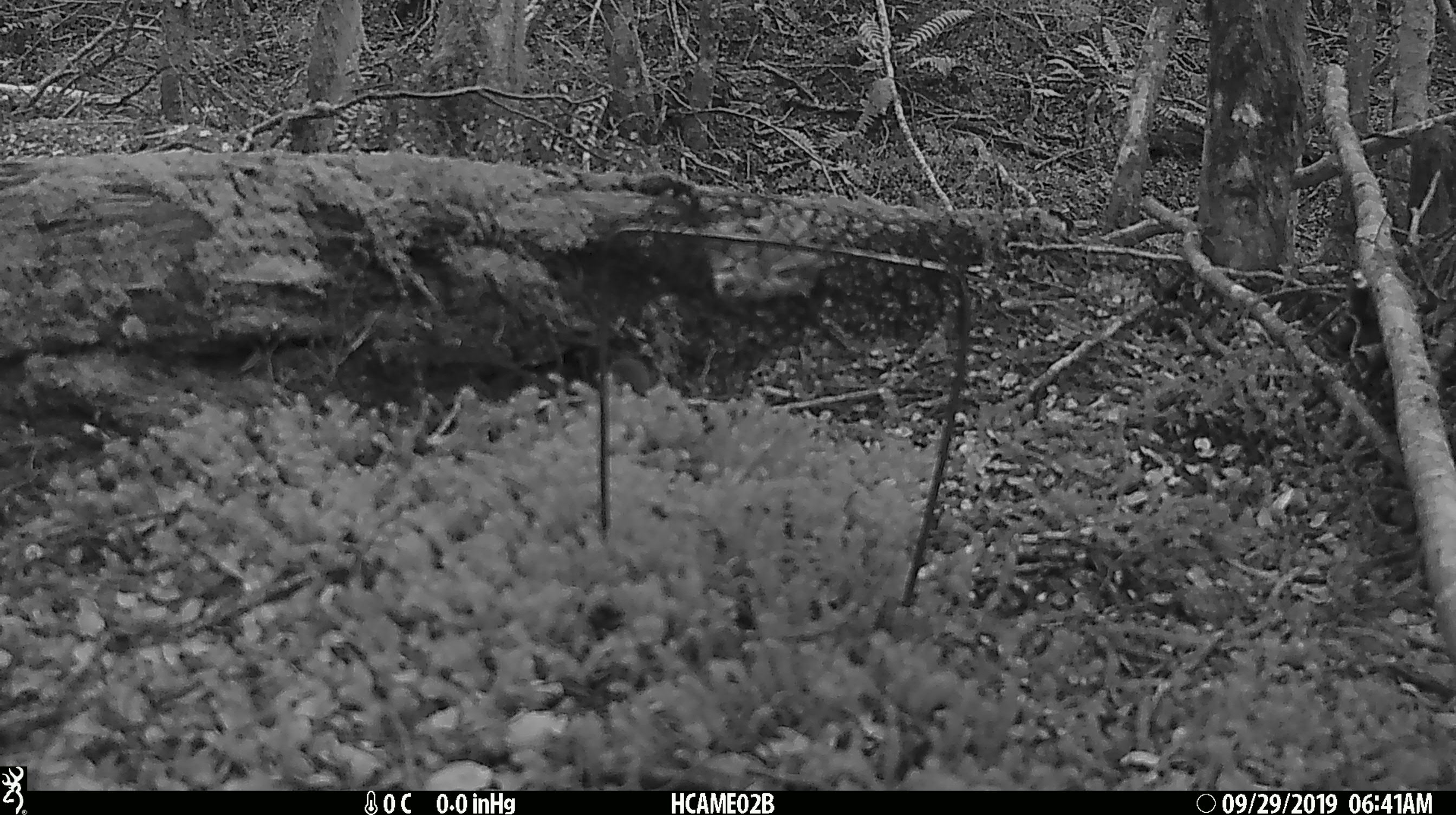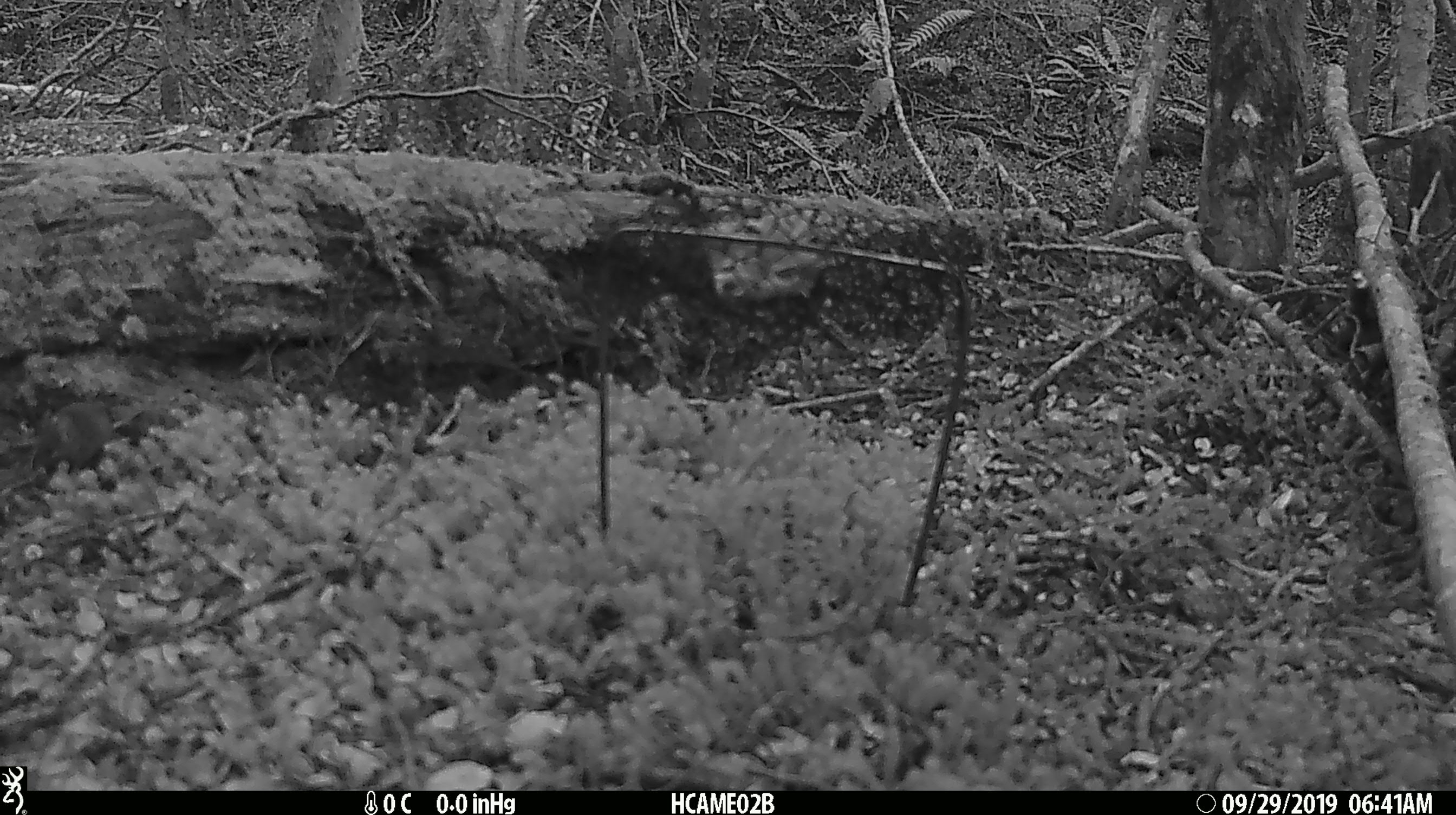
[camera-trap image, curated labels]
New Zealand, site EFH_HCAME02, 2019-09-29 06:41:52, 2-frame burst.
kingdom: Animalia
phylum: Chordata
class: Mammalia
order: Rodentia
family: Muridae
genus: Mus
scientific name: Mus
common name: mouse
Mouse (Mus).